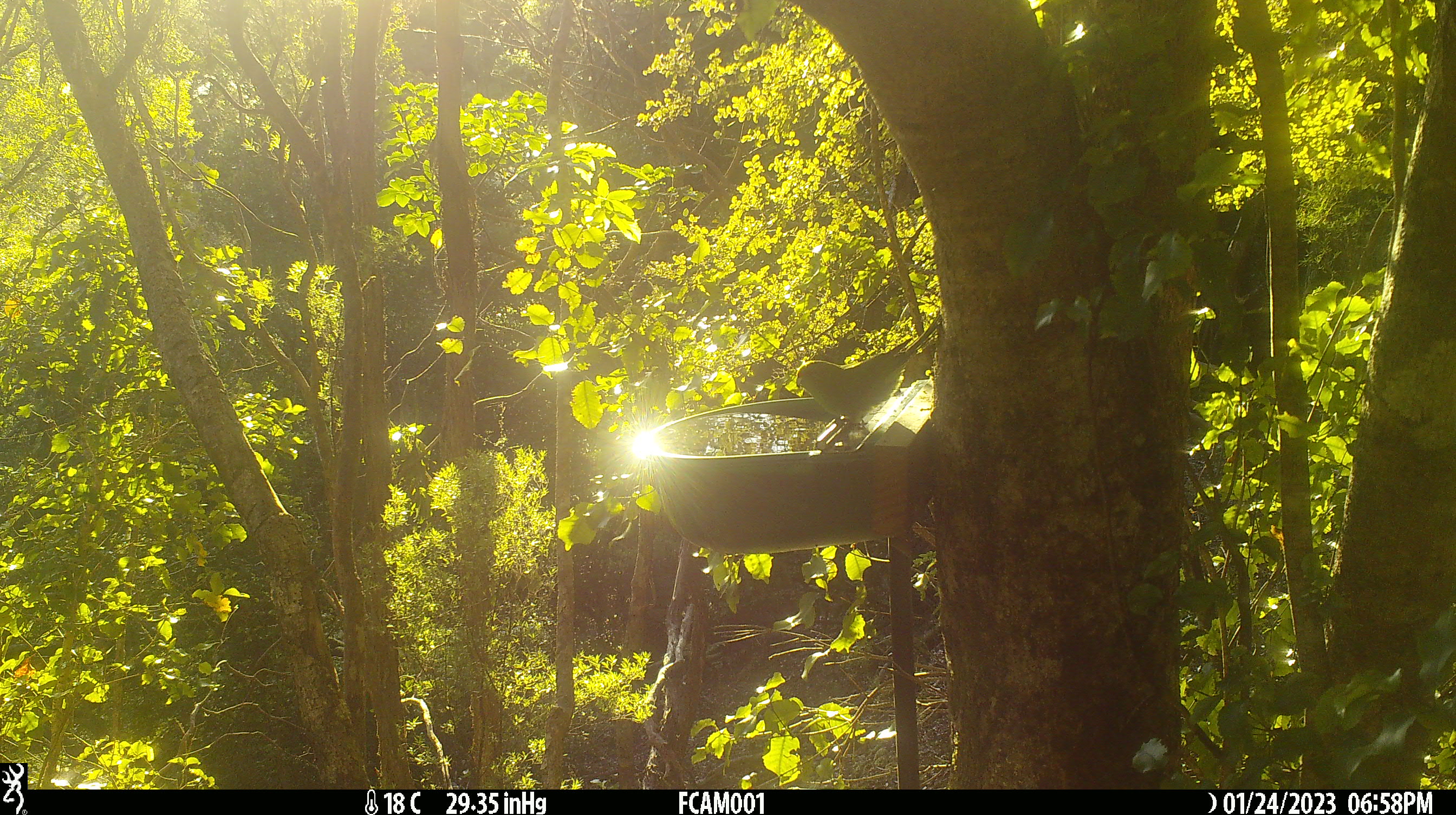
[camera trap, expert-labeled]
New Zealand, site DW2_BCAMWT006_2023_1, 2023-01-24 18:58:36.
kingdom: Animalia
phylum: Chordata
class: Aves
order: Psittaciformes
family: Psittaculidae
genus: Cyanoramphus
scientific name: Cyanoramphus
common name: parakeet